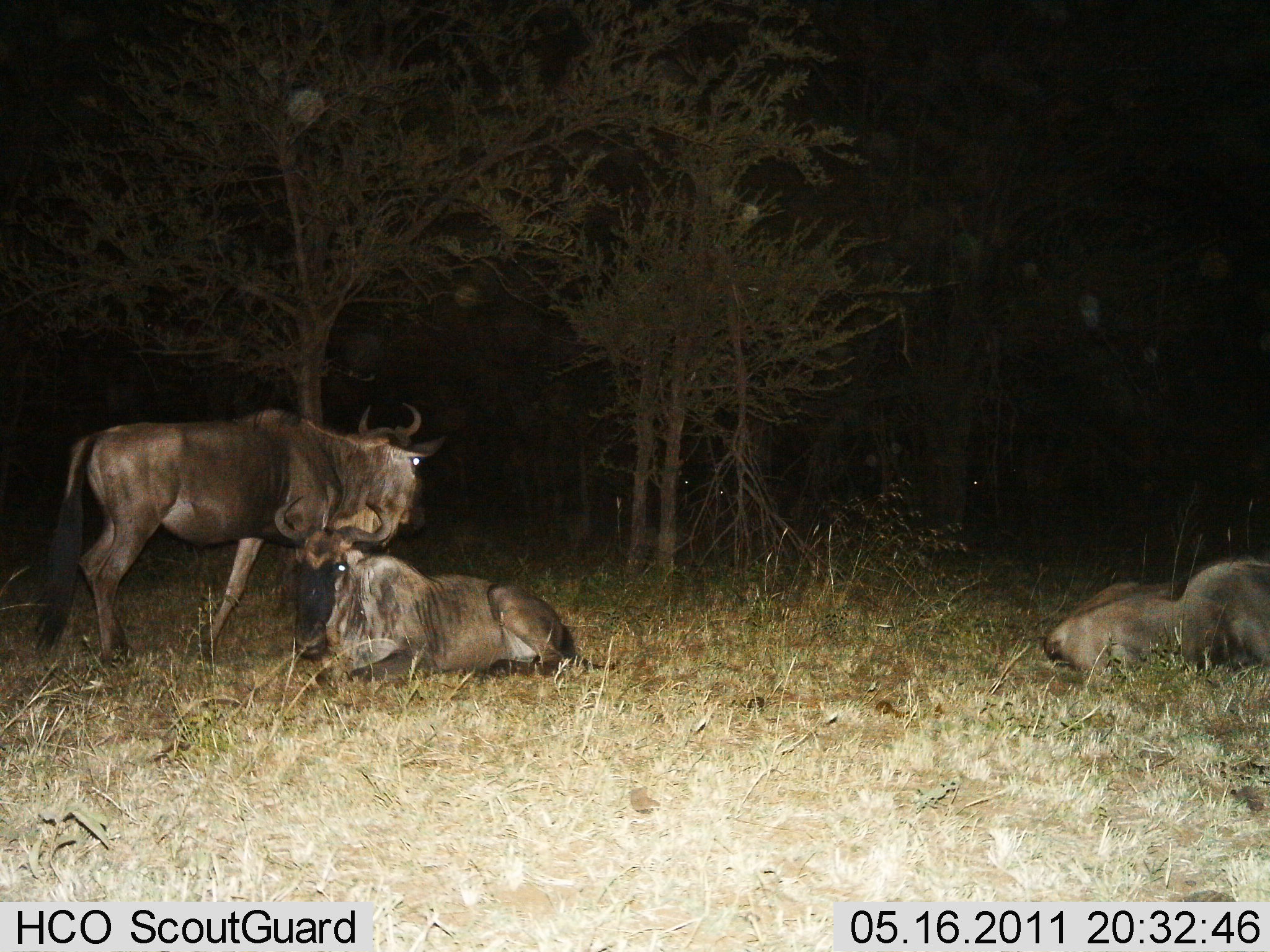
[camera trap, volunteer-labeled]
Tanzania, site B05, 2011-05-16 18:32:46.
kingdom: Animalia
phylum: Chordata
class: Mammalia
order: Artiodactyla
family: Bovidae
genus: Connochaetes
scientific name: Connochaetes taurinus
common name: blue wildebeest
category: wildebeest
Wildebeest (blue wildebeest) (Connochaetes taurinus), count 3. Behavior (volunteer vote fractions): standing 62%, resting 85%, moving 8%, interacting 8%. Young present (vote fraction): 0%. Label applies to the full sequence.